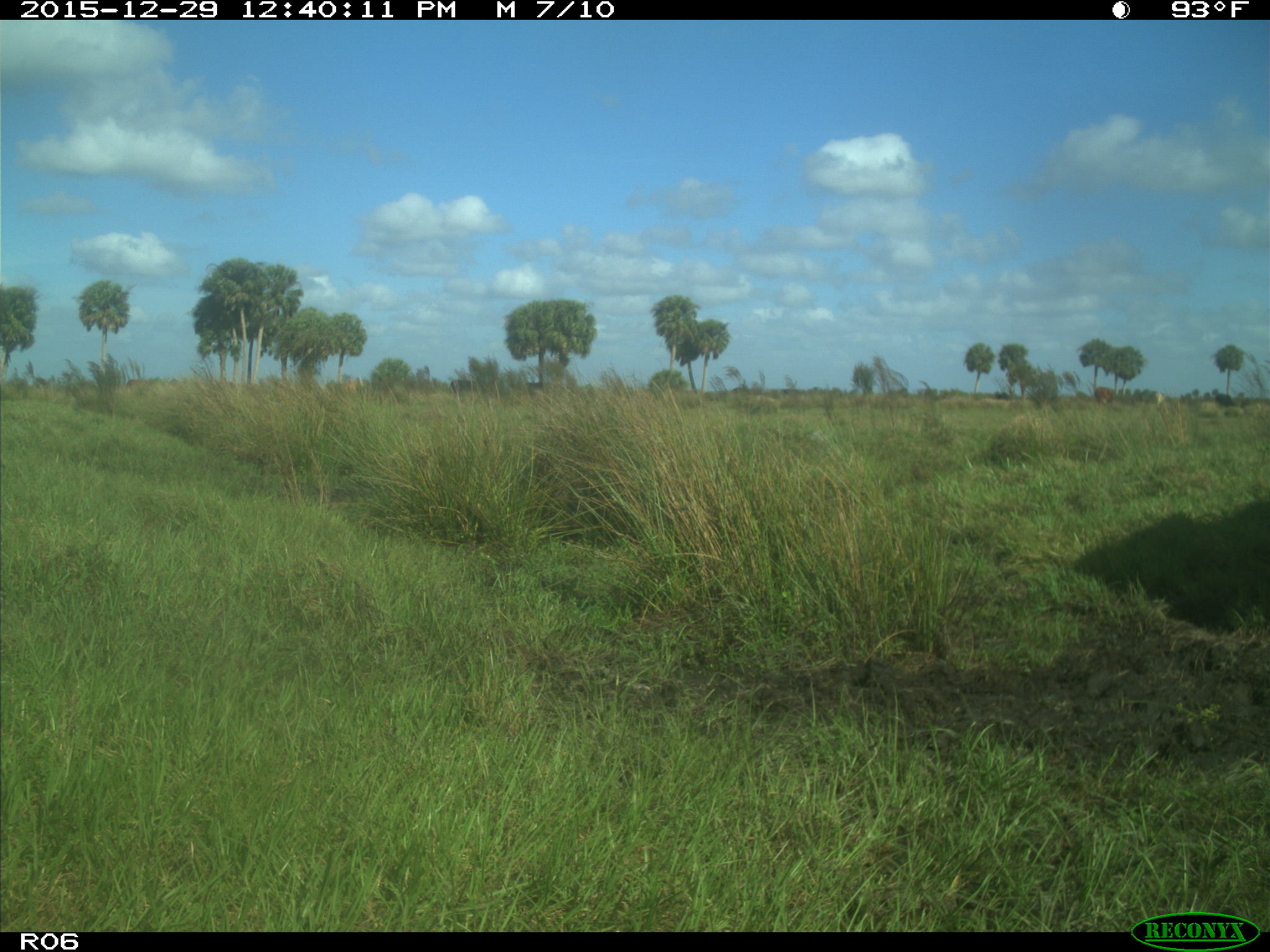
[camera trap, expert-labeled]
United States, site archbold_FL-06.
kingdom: Animalia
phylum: Chordata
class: Mammalia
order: Artiodactyla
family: Bovidae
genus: Bos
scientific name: Bos taurus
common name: domestic cow